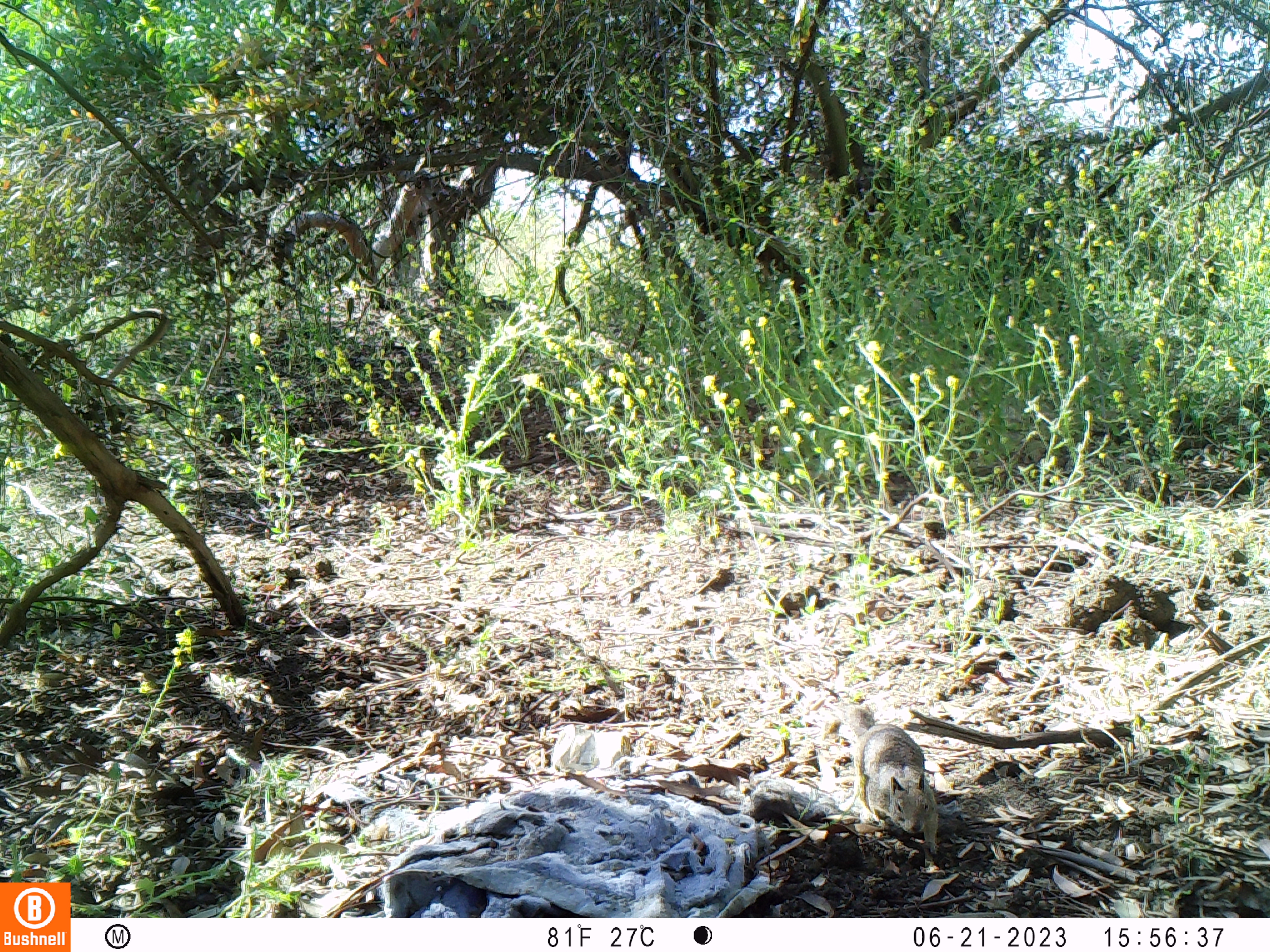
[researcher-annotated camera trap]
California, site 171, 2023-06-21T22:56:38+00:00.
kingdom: Animalia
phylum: Chordata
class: Mammalia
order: Rodentia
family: Sciuridae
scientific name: Sciuridae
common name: squirrel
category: unknown squirrel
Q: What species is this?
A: Unknown squirrel (squirrel) (Sciuridae).